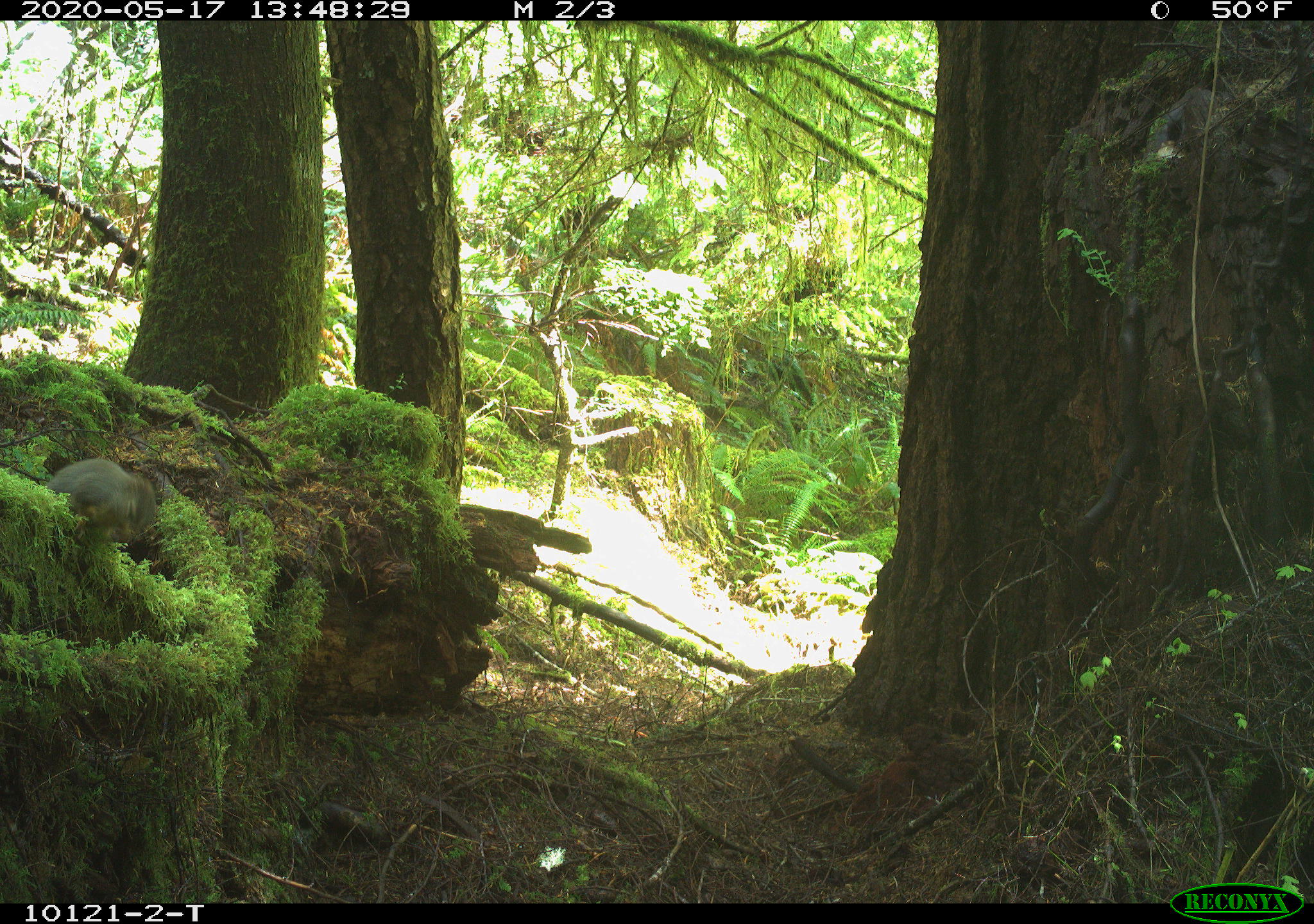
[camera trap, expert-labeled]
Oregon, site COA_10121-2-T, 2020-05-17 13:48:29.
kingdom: Animalia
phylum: Chordata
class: Mammalia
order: Rodentia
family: Sciuridae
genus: Tamiasciurus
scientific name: Tamiasciurus douglasii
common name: douglas squirrel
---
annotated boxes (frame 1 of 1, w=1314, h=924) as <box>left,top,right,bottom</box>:
douglas squirrel: <box>40,451,170,550</box>